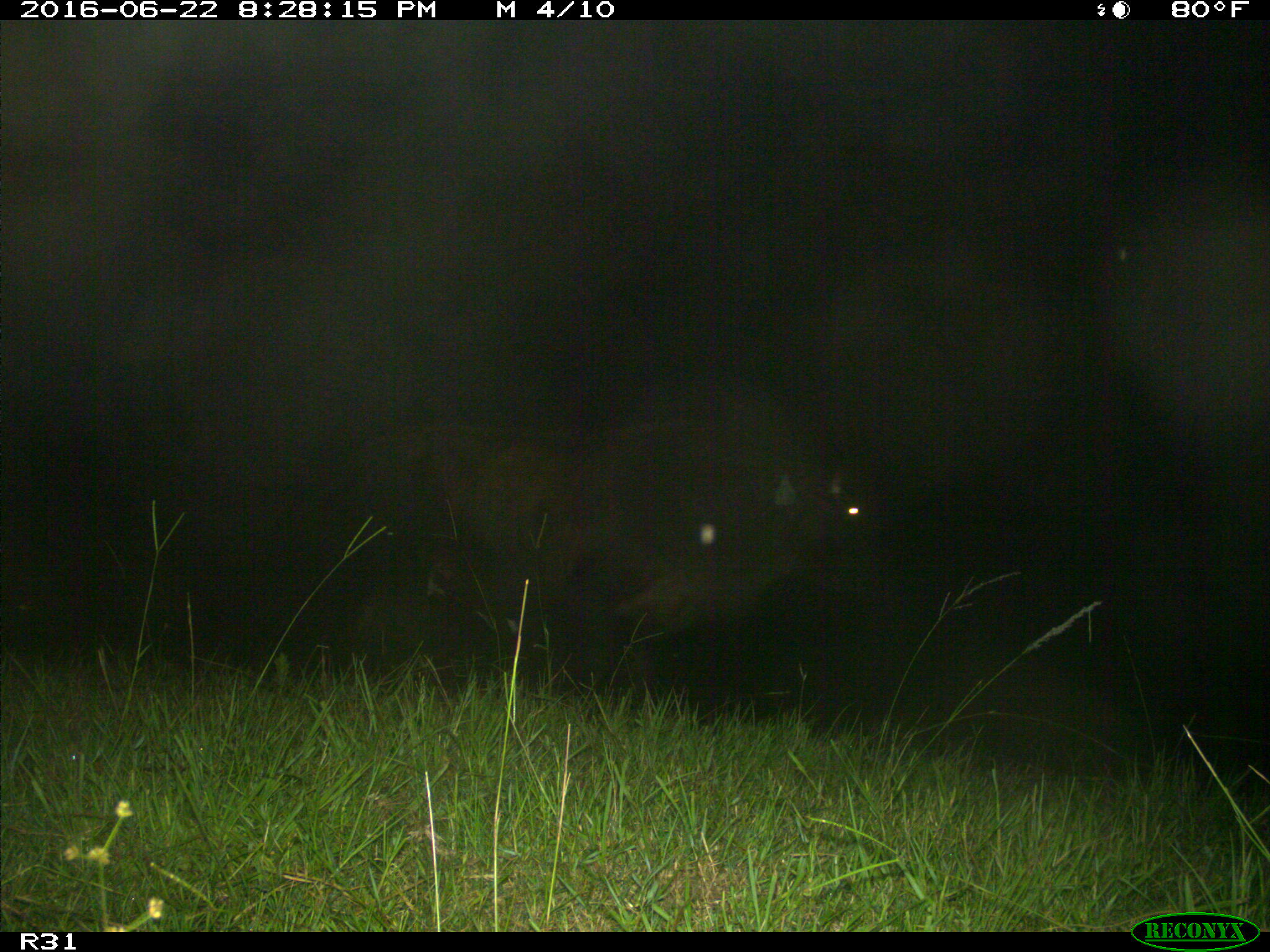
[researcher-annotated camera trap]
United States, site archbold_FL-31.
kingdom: Animalia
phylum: Chordata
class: Mammalia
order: Artiodactyla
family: Bovidae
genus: Bos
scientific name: Bos taurus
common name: domestic cow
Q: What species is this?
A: Bos taurus (domestic cow).